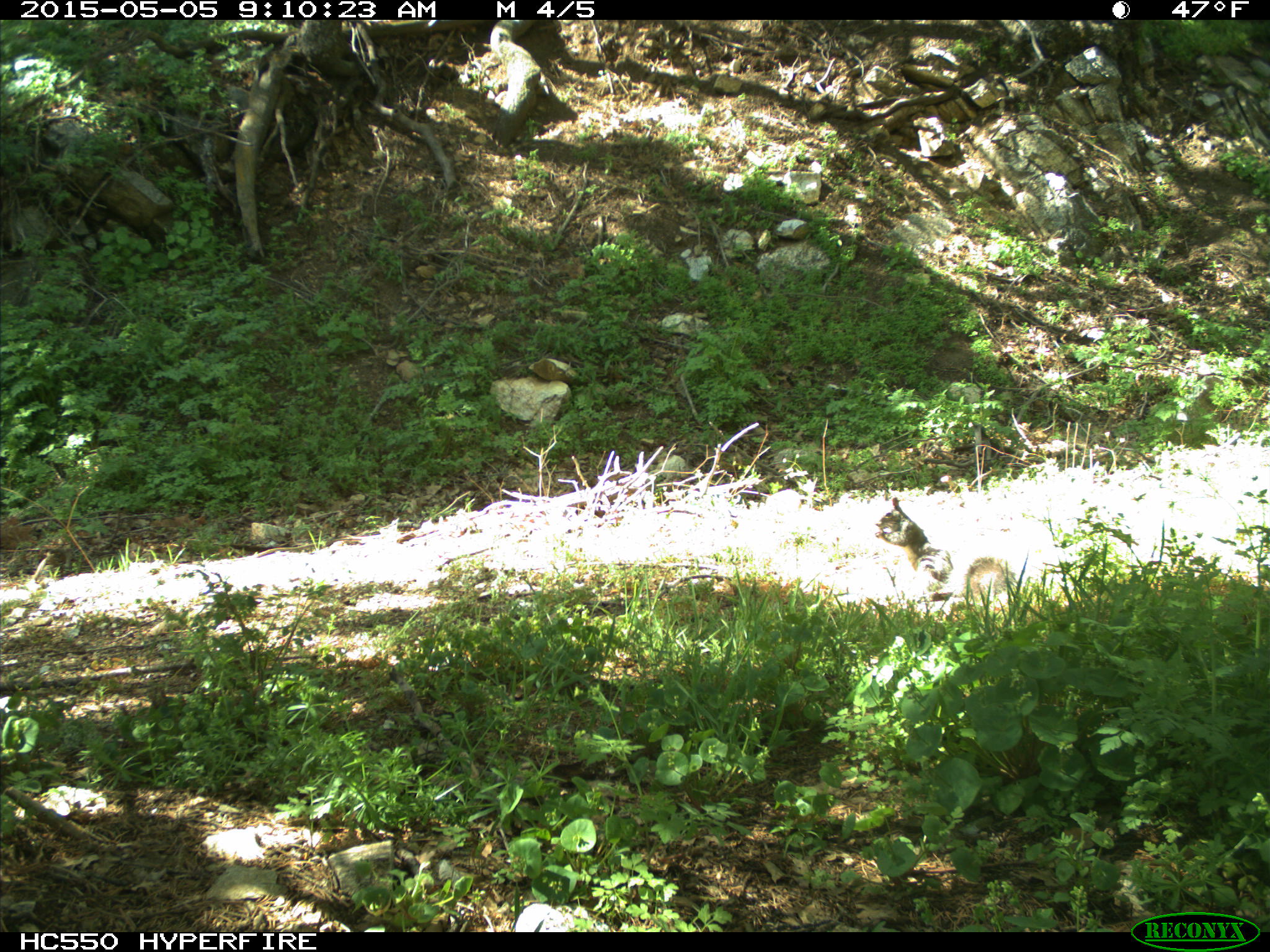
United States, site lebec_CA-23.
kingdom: Animalia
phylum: Chordata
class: Mammalia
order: Rodentia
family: Sciuridae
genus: Sciurus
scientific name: Sciurus carolinensis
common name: eastern gray squirrel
Sciurus carolinensis (eastern gray squirrel).